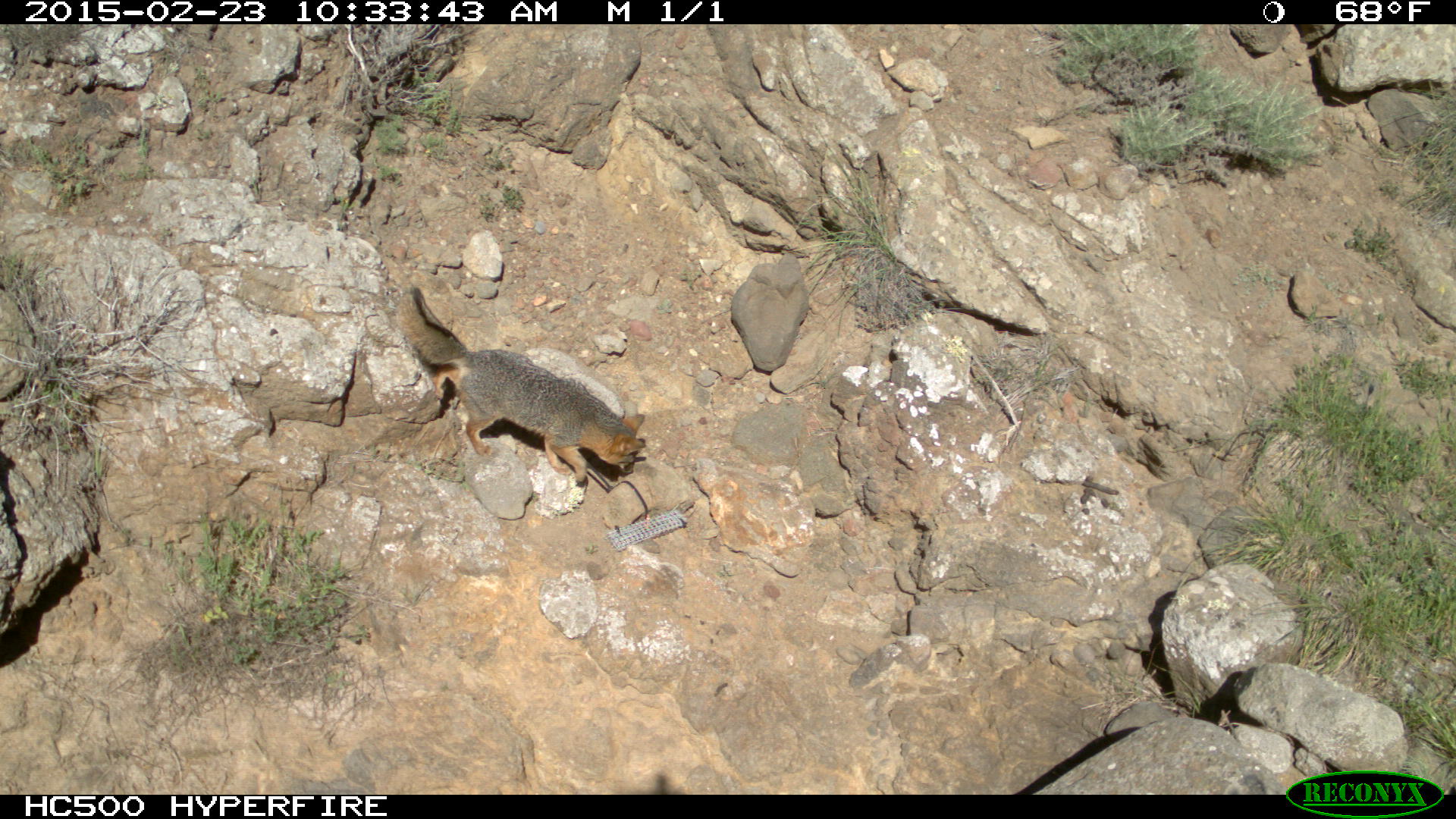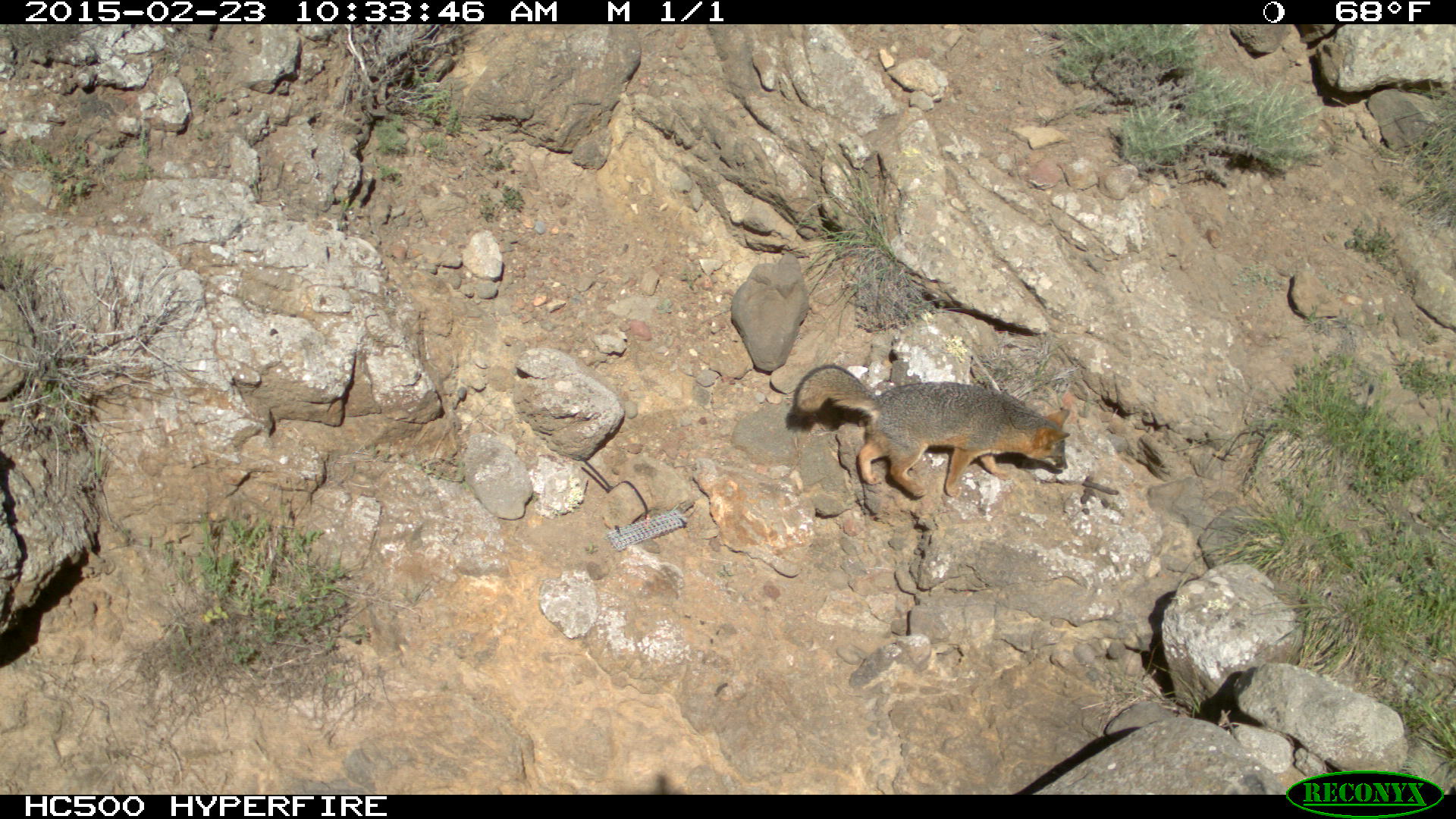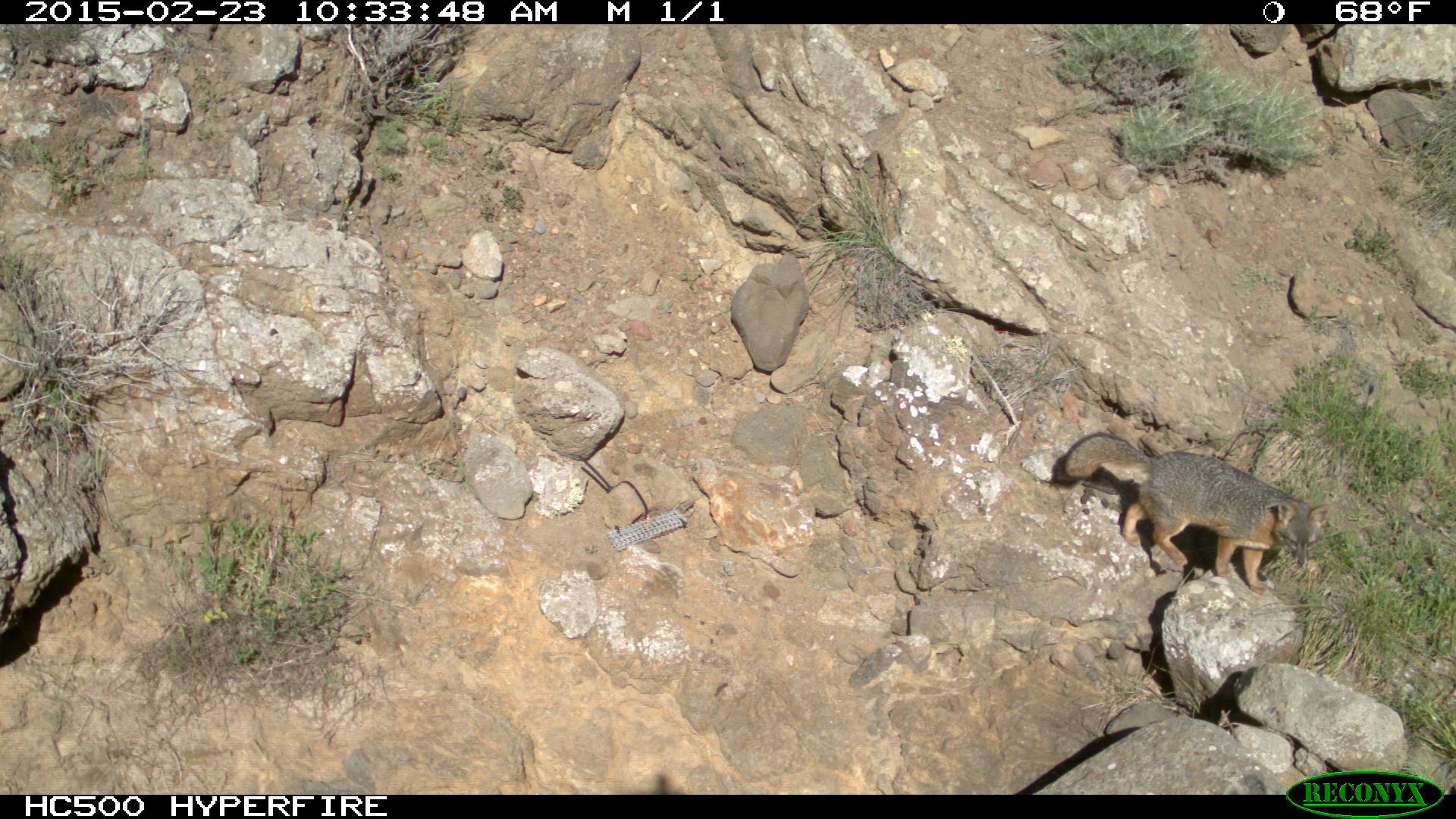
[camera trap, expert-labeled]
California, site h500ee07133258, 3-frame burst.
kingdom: Animalia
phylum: Chordata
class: Mammalia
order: Carnivora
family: Canidae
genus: Urocyon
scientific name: Urocyon littoralis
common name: island fox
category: fox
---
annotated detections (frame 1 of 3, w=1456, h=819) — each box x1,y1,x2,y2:
fox: 397,285,645,485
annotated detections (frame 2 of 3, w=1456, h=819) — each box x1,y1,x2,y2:
fox: 792,362,1070,498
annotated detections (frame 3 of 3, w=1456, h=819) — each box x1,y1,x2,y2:
fox: 1056,431,1330,595